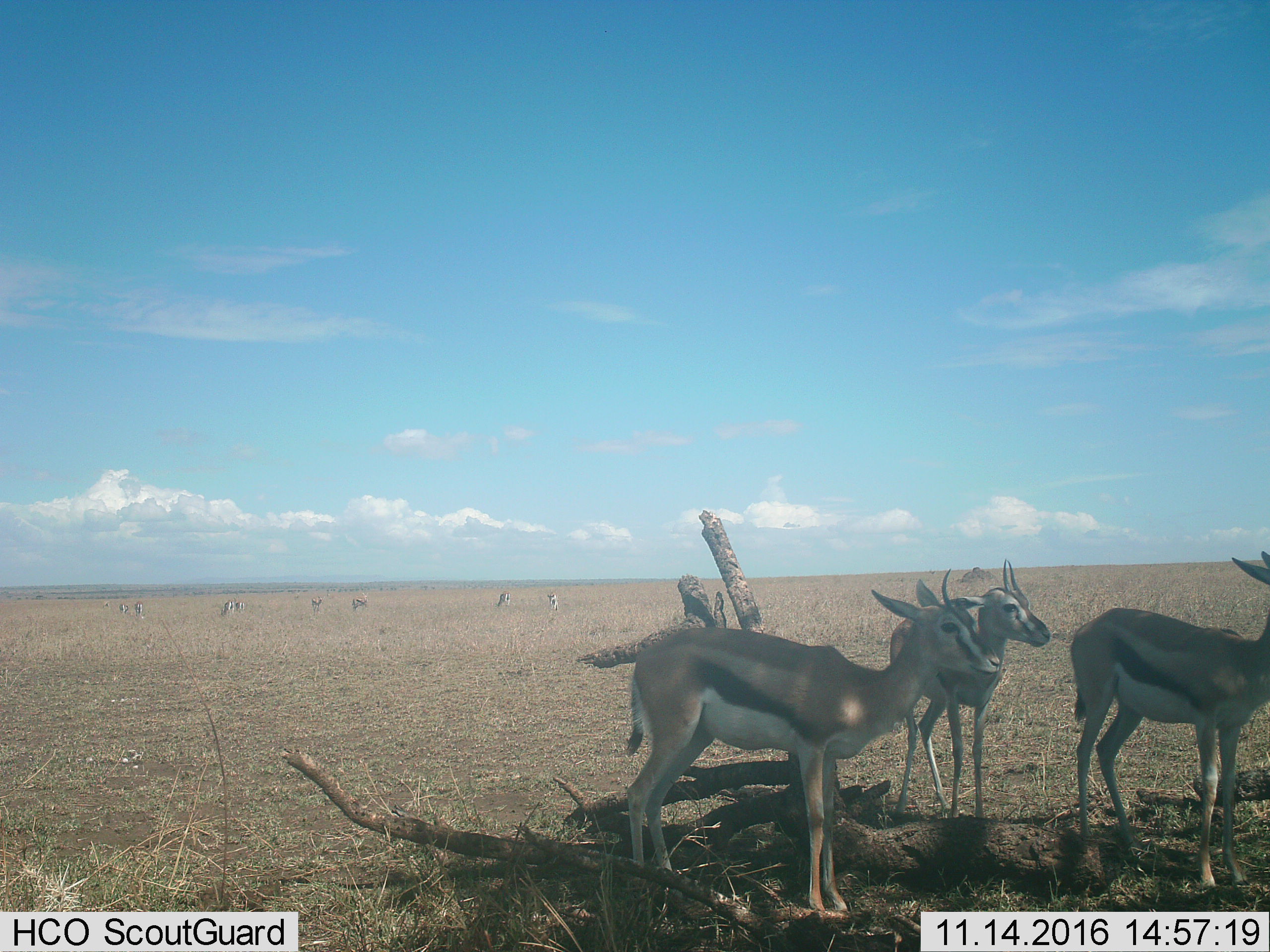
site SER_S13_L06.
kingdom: Animalia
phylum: Chordata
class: Mammalia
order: Artiodactyla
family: Bovidae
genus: Eudorcas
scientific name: Eudorcas thomsonii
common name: thomson's gazelle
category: gazellethomsons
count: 11-50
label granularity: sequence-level